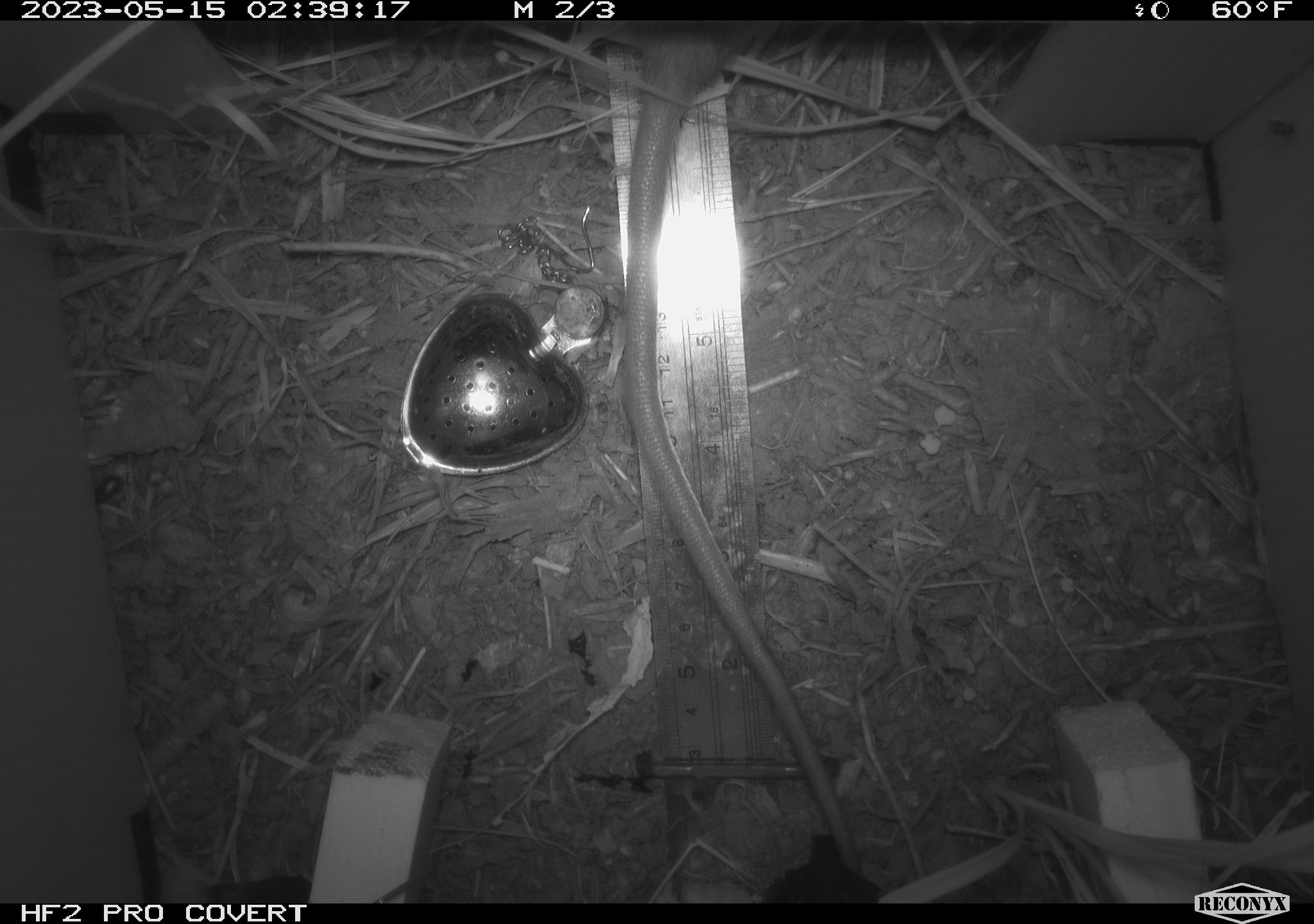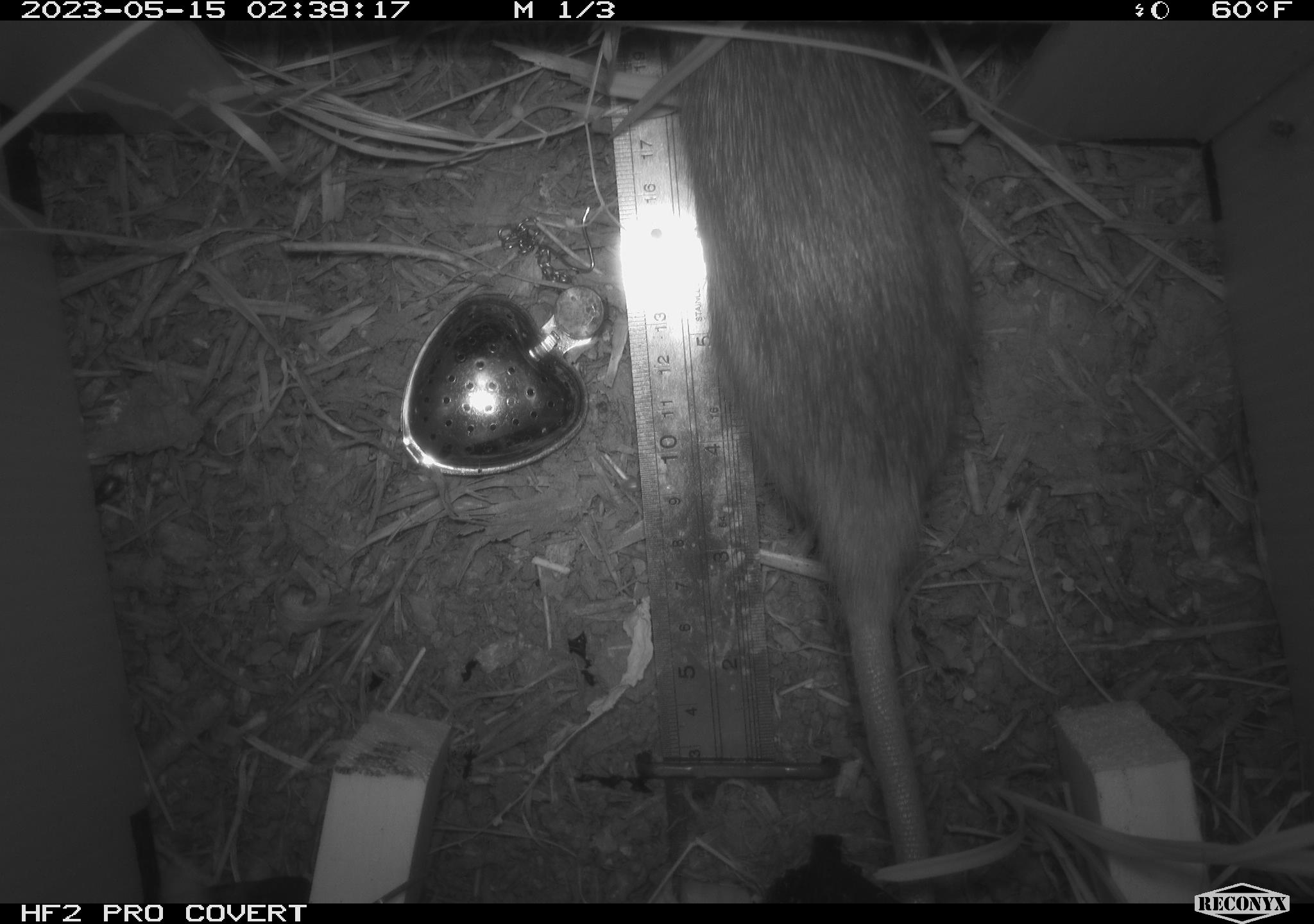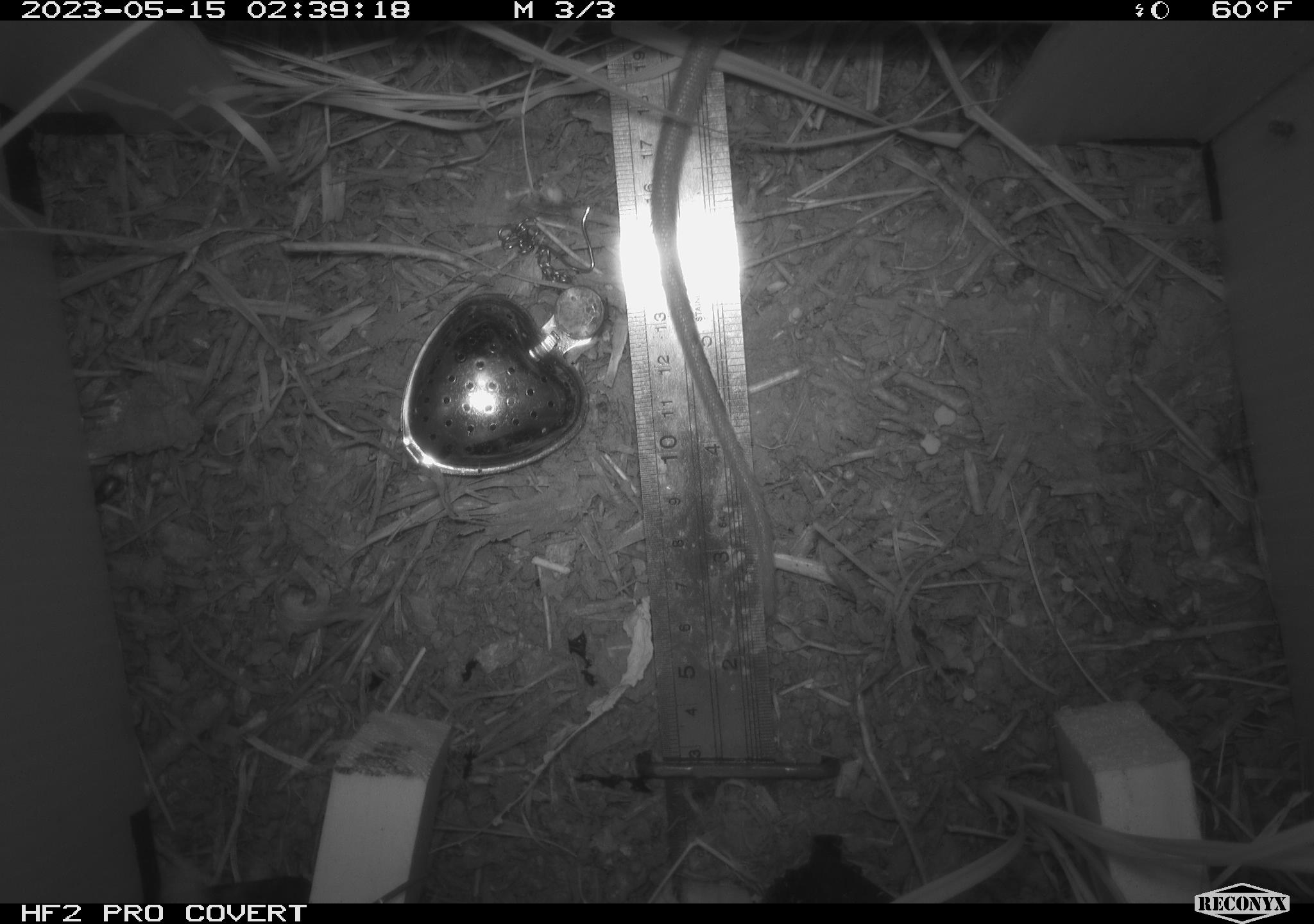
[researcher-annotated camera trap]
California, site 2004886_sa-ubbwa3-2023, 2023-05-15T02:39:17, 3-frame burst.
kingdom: Animalia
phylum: Chordata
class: Mammalia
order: Rodentia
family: Muridae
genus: Rattus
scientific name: Rattus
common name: rat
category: rattus species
Rattus species (rat) (Rattus).